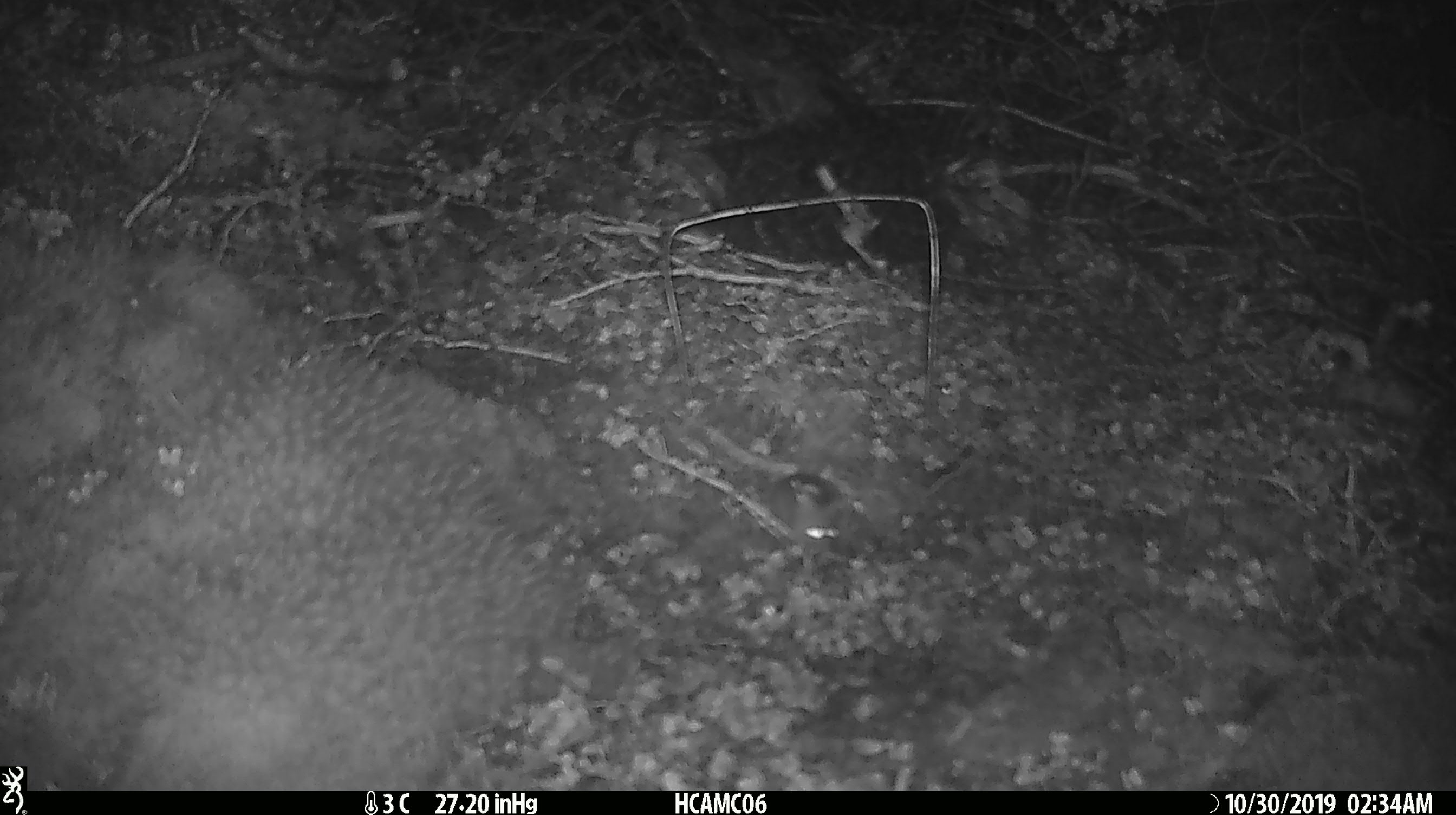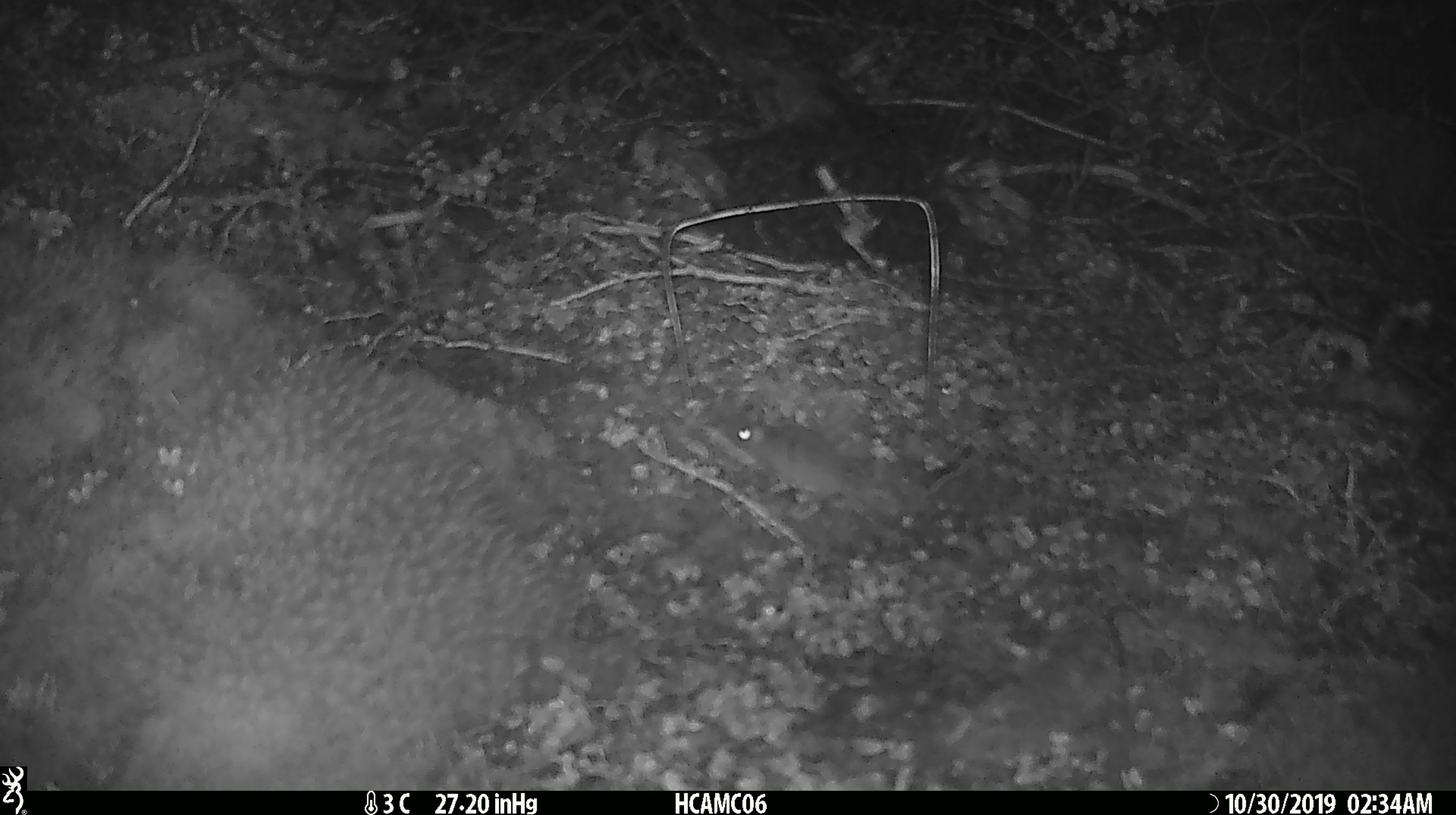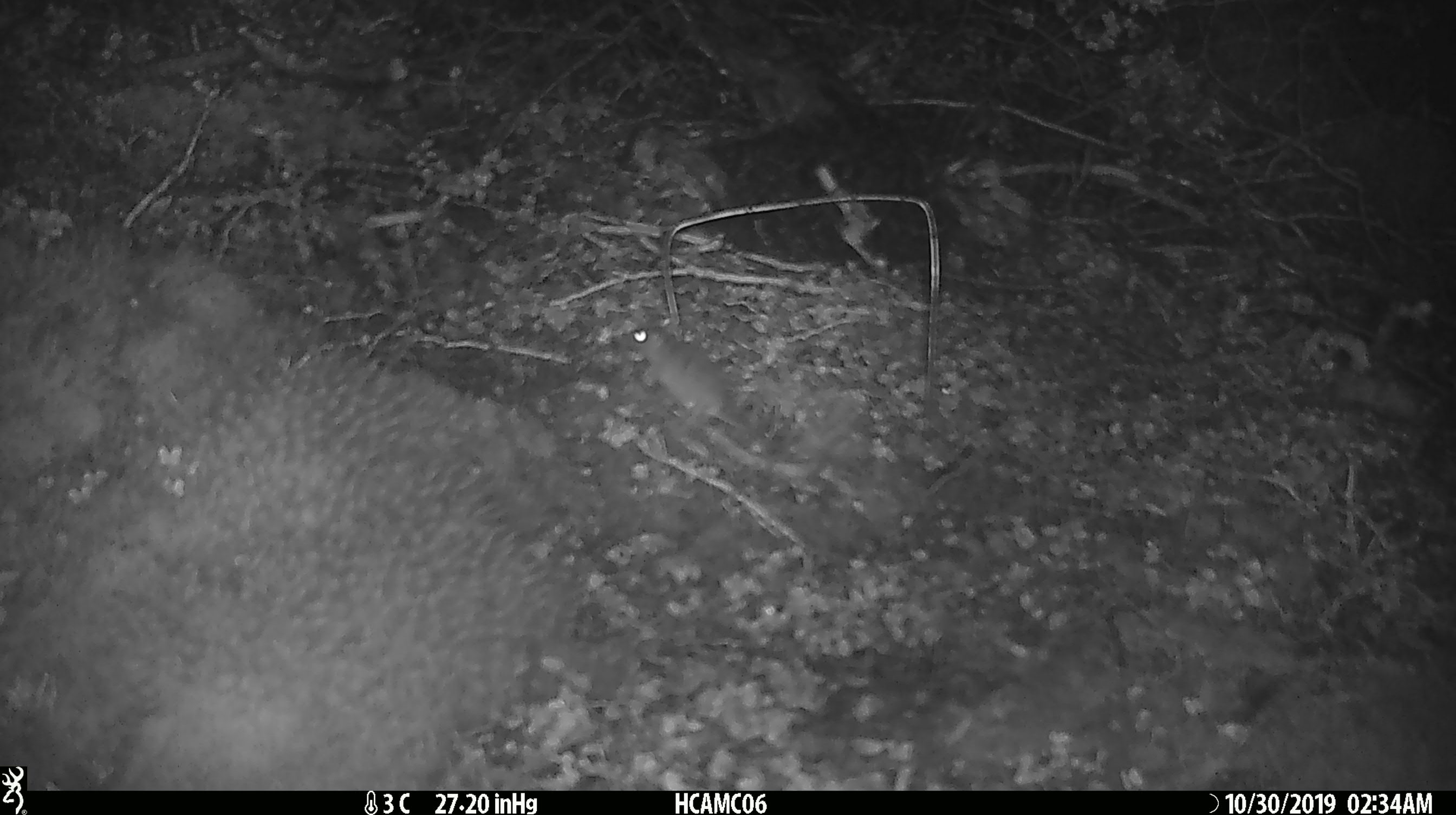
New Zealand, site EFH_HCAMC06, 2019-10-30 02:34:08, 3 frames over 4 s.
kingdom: Animalia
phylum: Chordata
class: Mammalia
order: Rodentia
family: Muridae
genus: Mus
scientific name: Mus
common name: mouse